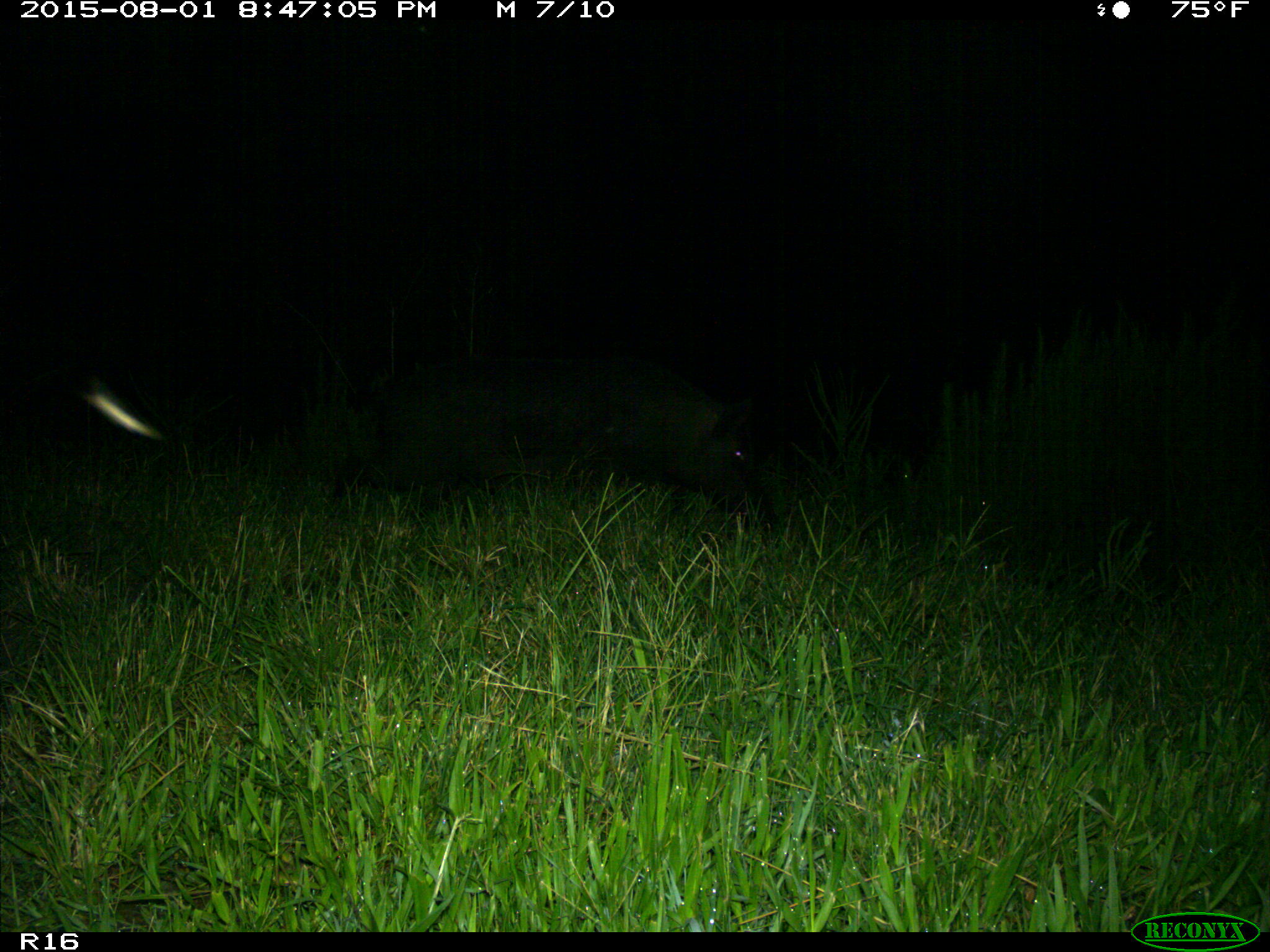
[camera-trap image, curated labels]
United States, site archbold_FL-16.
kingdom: Animalia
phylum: Chordata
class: Mammalia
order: Artiodactyla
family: Suidae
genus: Sus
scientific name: Sus scrofa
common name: wild boar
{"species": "Sus scrofa (wild boar)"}